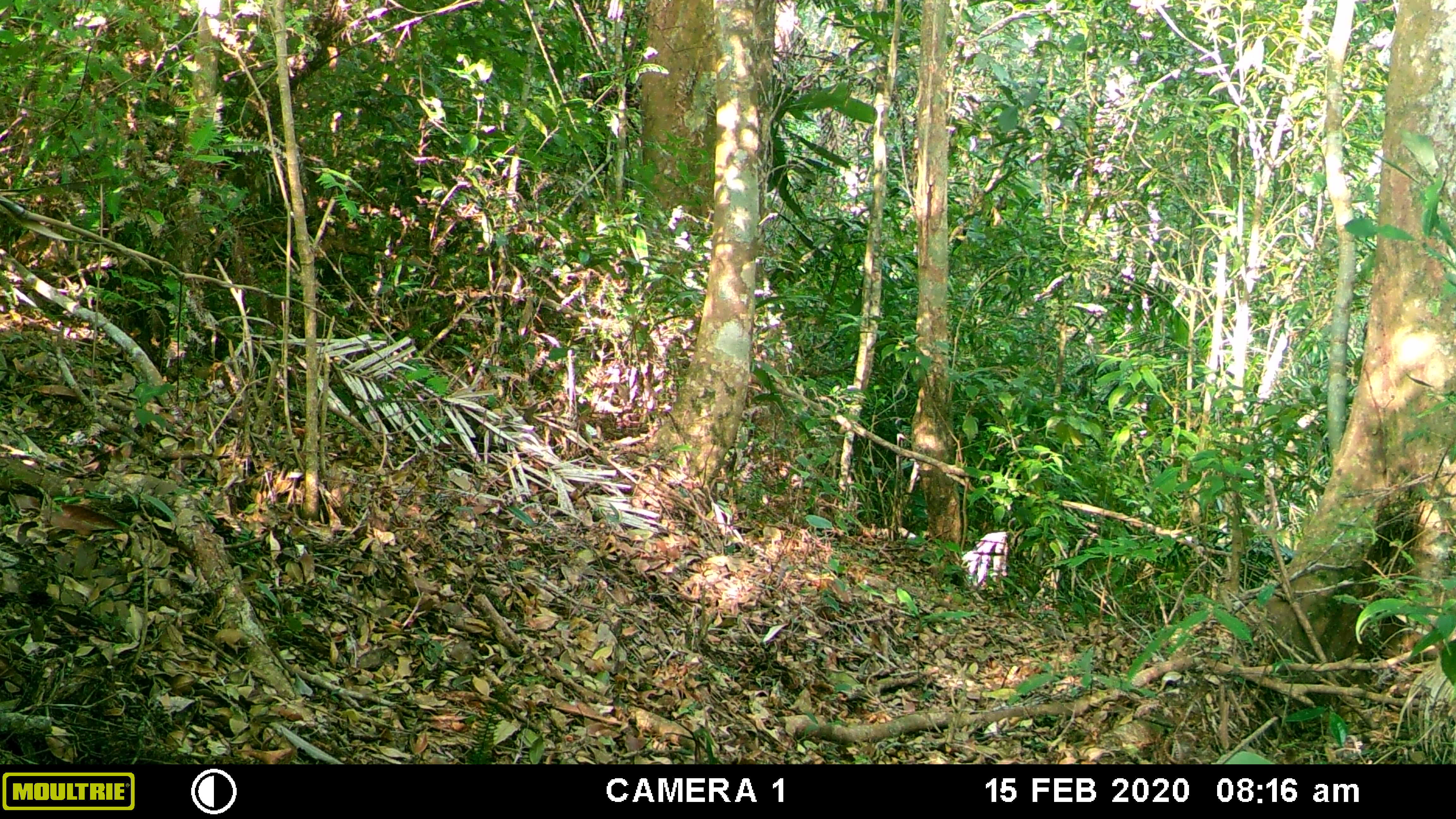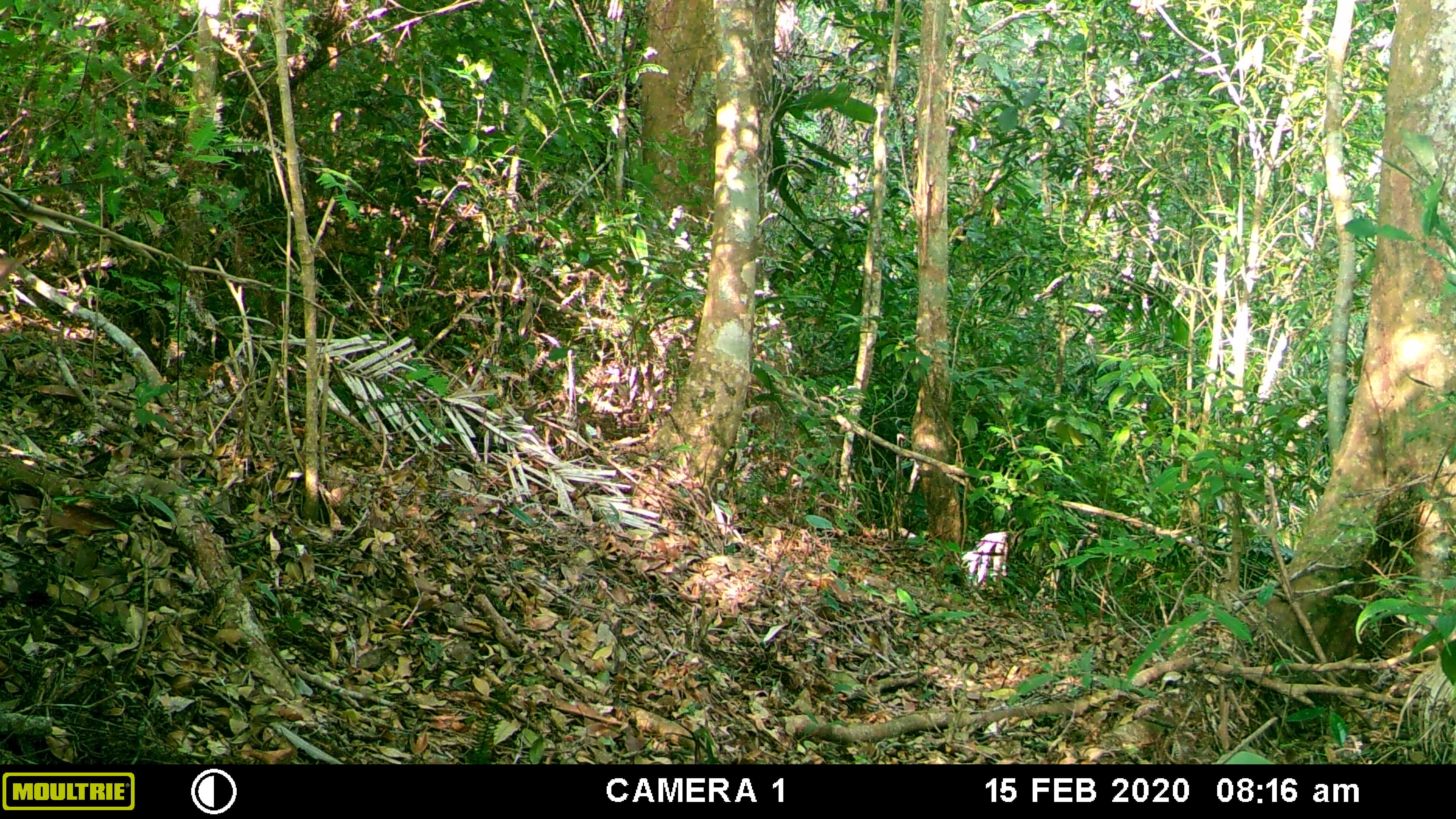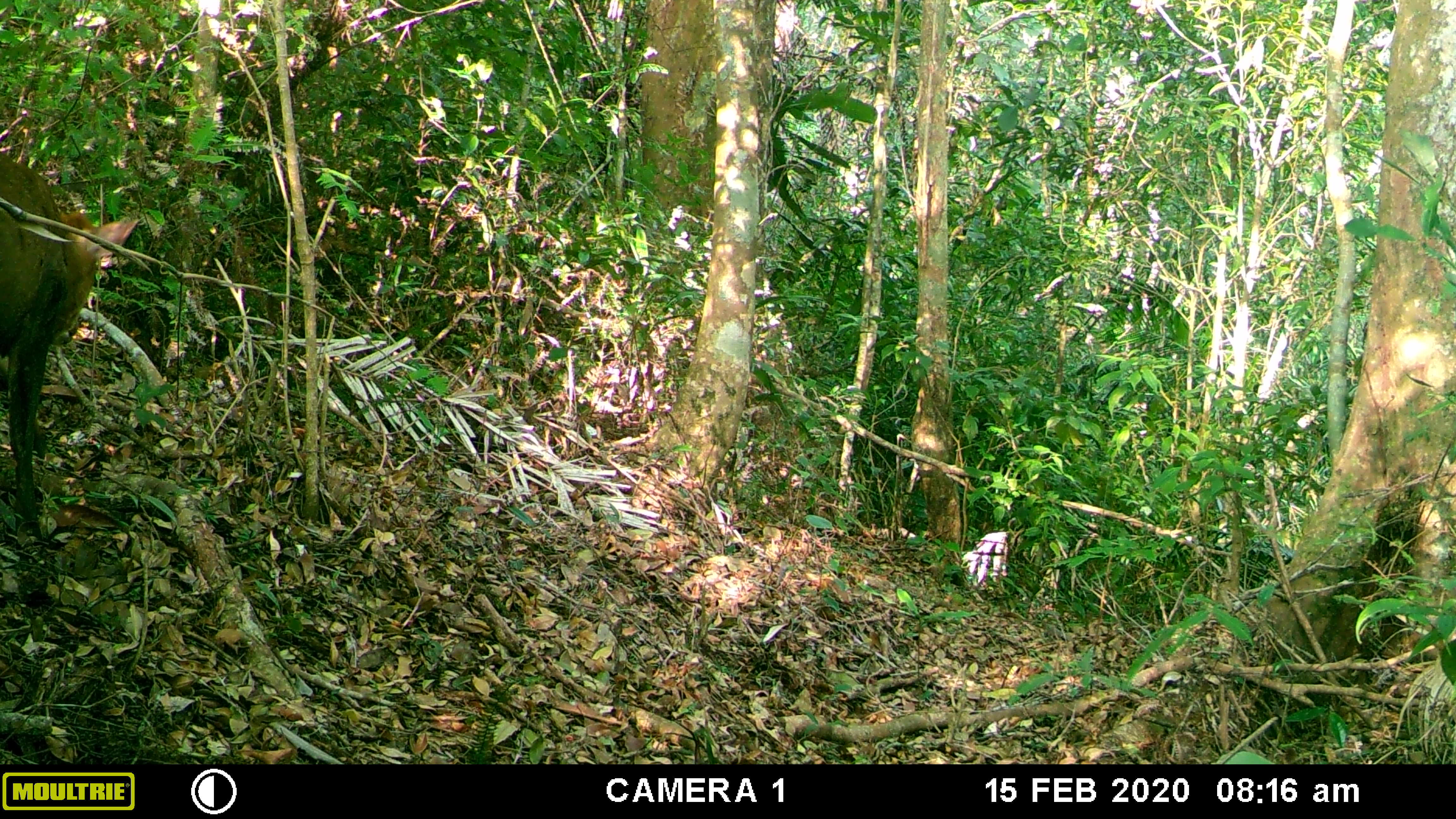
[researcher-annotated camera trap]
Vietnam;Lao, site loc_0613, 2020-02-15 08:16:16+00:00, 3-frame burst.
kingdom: Animalia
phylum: Chordata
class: Mammalia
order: Artiodactyla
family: Cervidae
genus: Muntiacus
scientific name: Muntiacus rooseveltorum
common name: roosevelt's muntjac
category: roosevelts muntjac group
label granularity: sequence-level